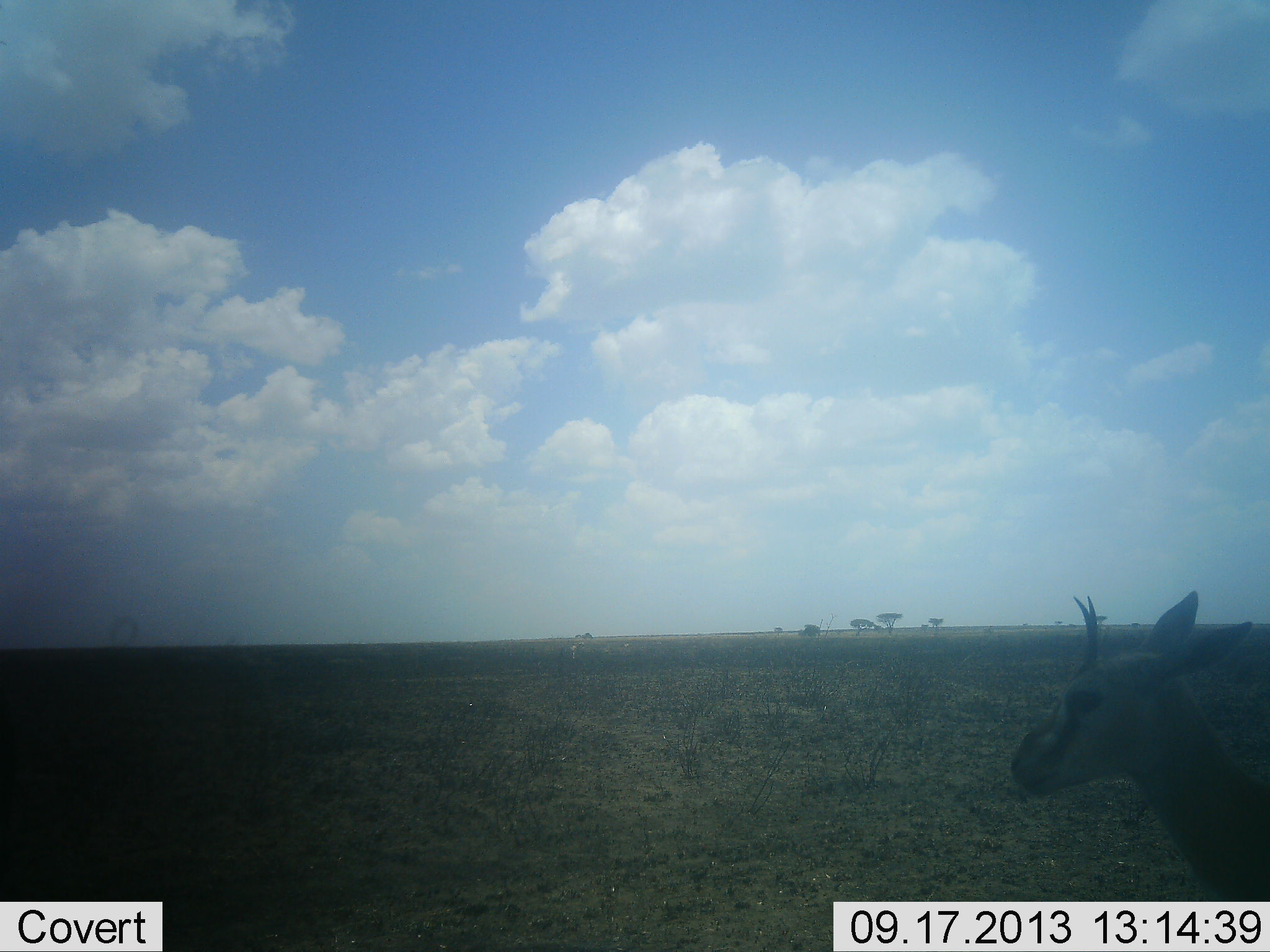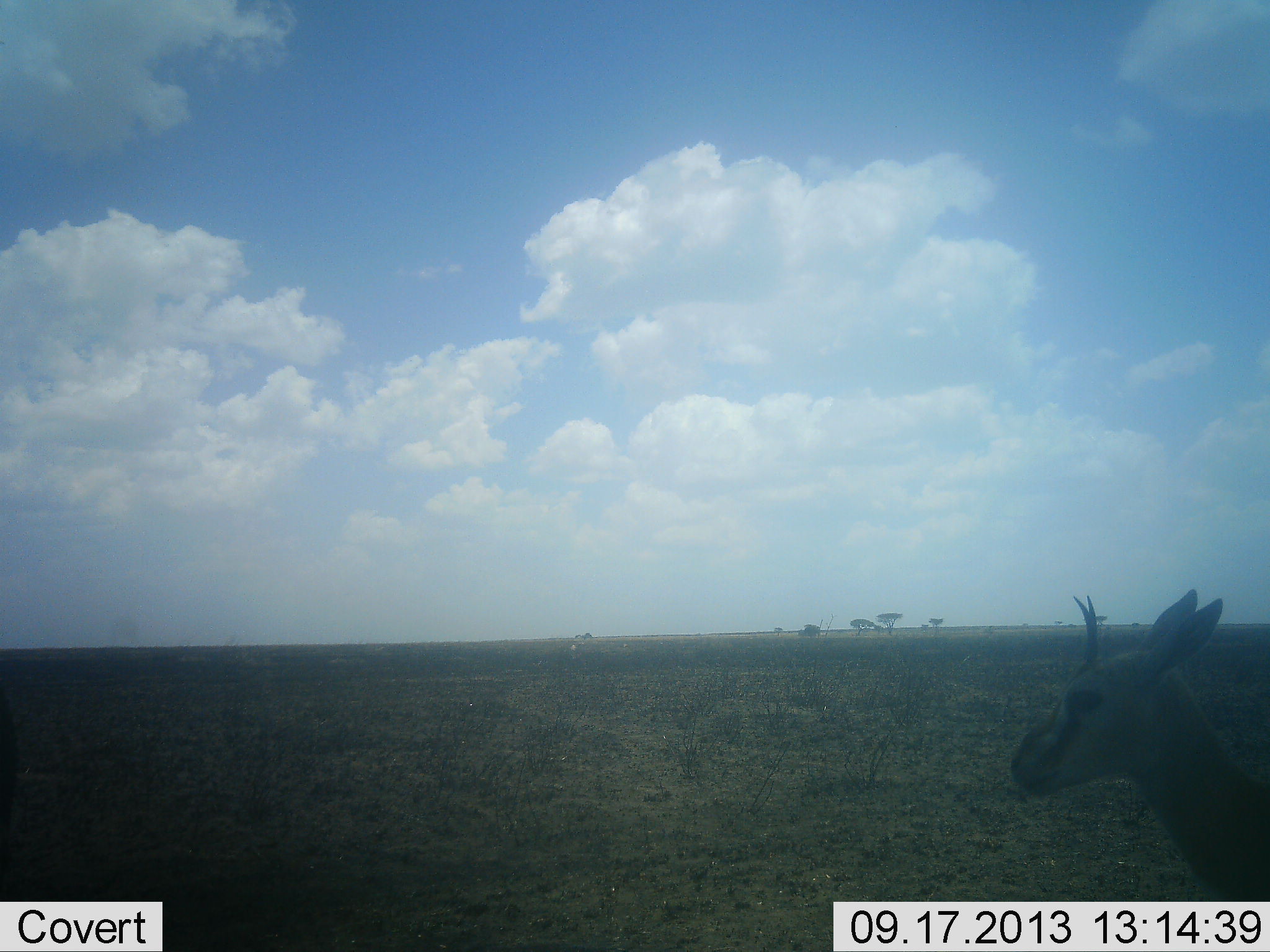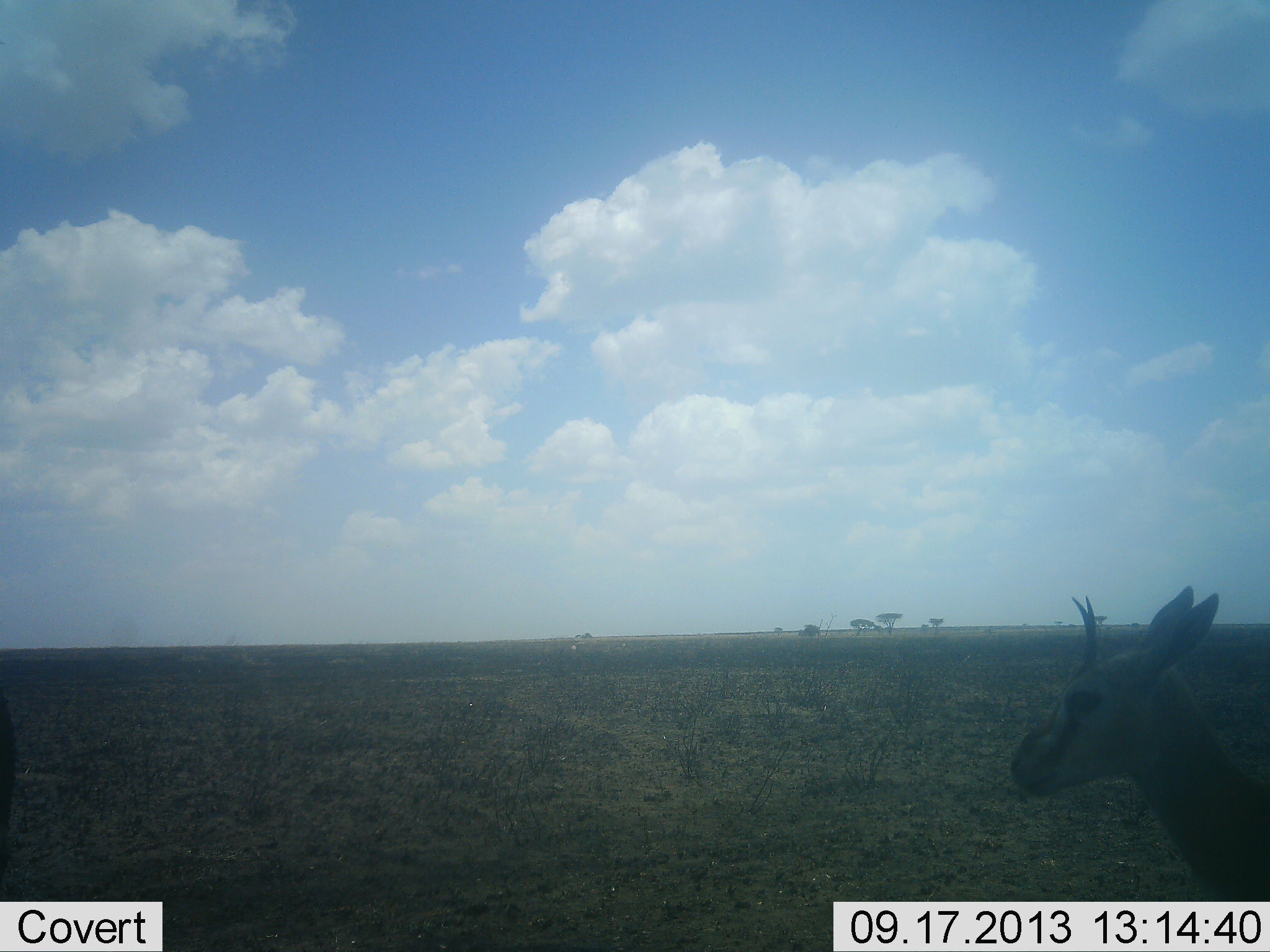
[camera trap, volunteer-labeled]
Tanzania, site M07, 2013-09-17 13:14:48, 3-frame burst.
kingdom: Animalia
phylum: Chordata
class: Mammalia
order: Artiodactyla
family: Bovidae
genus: Eudorcas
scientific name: Eudorcas thomsonii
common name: thomson's gazelle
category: gazellethomsons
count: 1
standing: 100%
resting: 0%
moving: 0%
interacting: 0%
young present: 10%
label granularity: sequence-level